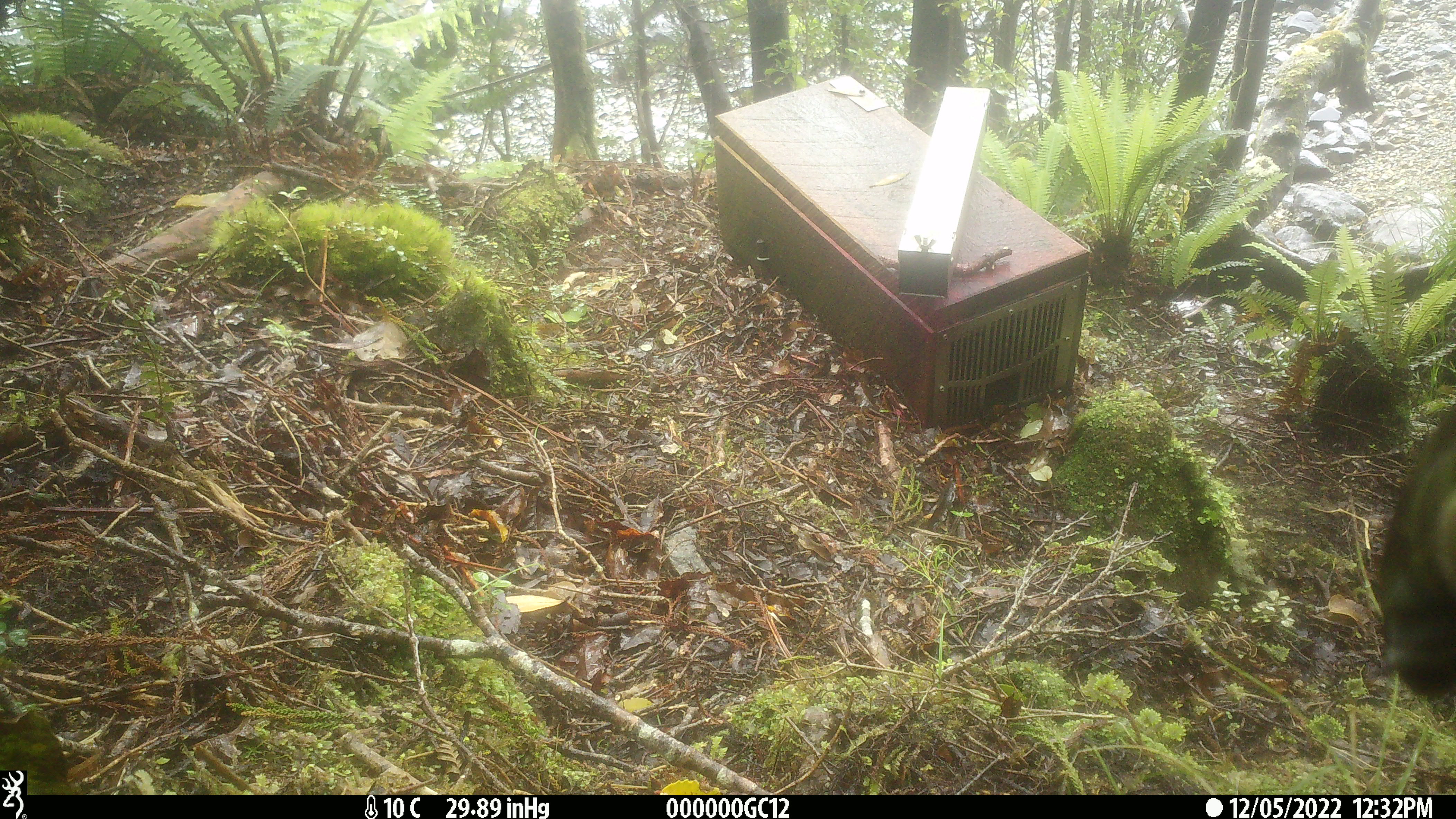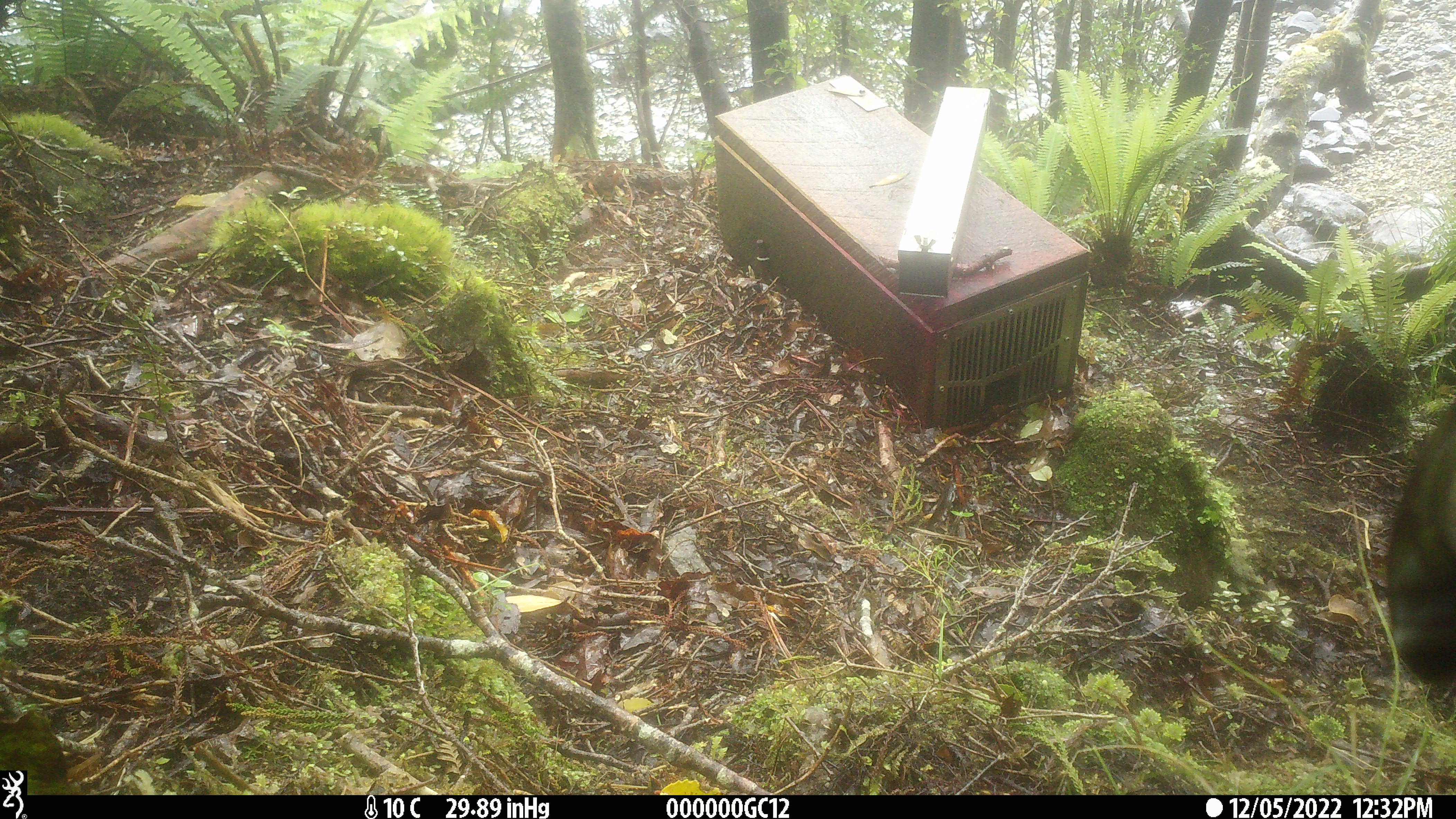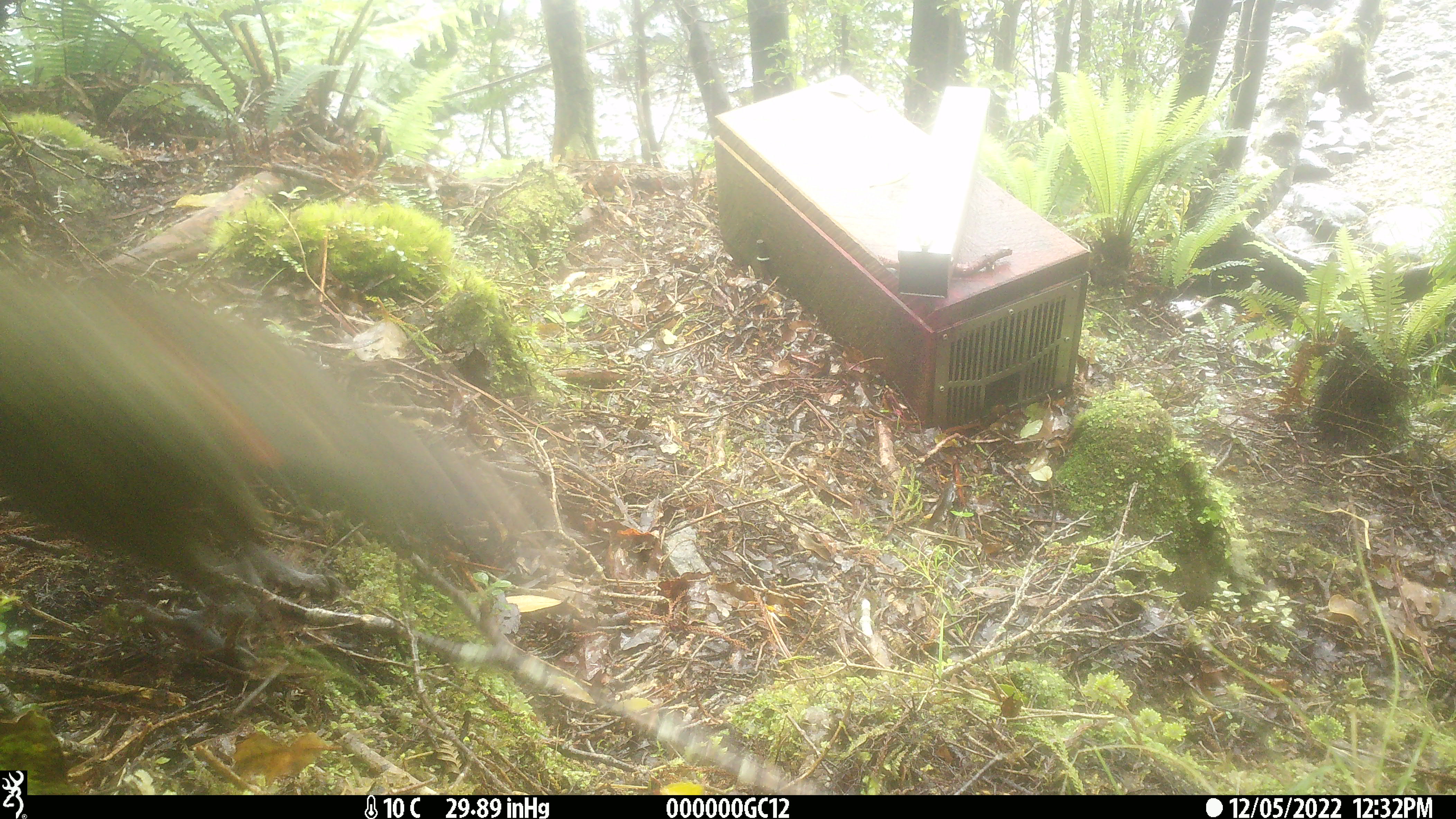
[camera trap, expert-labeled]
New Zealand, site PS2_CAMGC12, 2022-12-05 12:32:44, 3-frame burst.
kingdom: Animalia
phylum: Chordata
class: Aves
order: Psittaciformes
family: Strigopidae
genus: Nestor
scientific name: Nestor notabilis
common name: kea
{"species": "kea (Nestor notabilis)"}